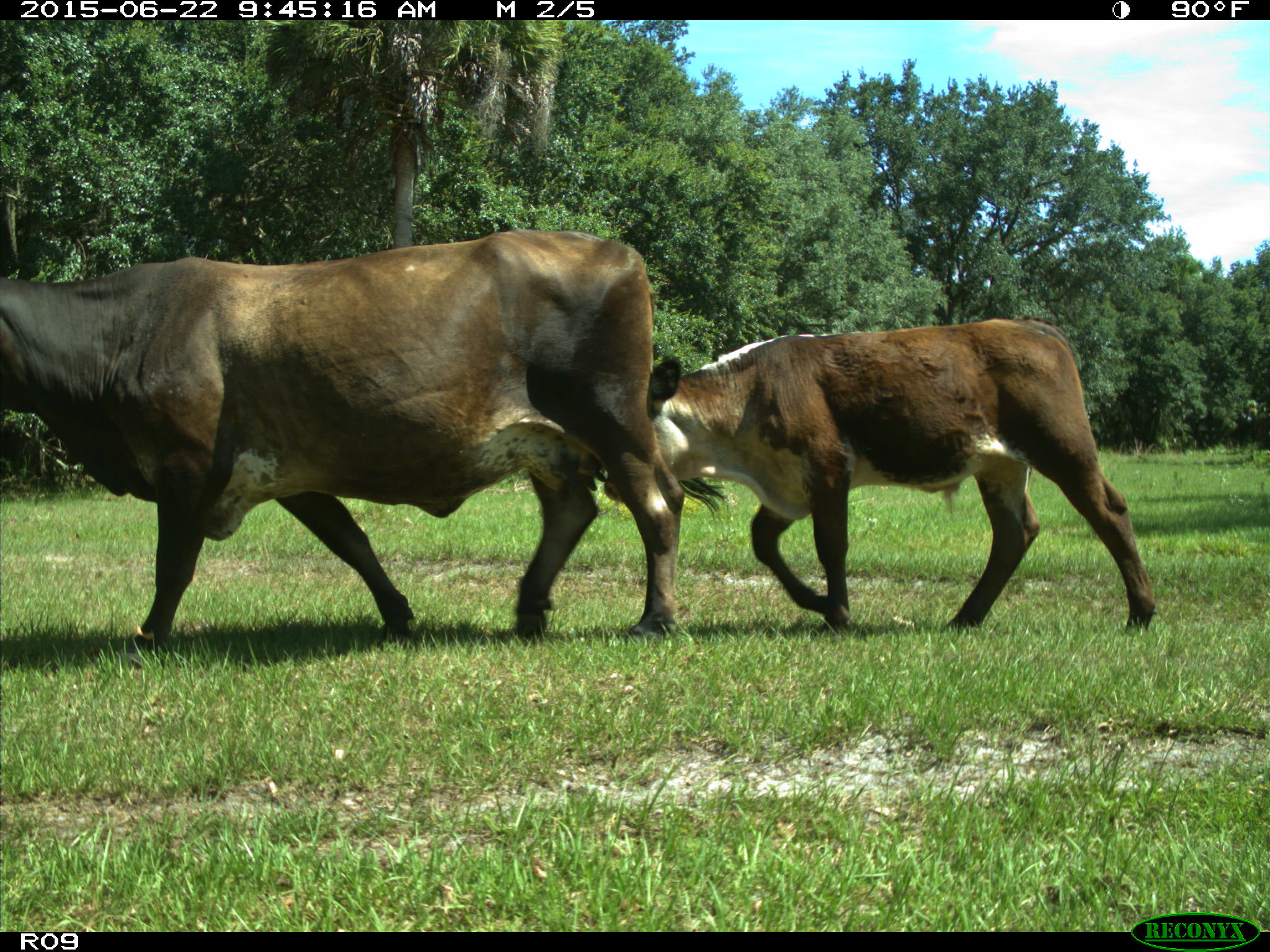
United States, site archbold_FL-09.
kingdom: Animalia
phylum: Chordata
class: Mammalia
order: Artiodactyla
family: Bovidae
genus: Bos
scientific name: Bos taurus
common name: domestic cow